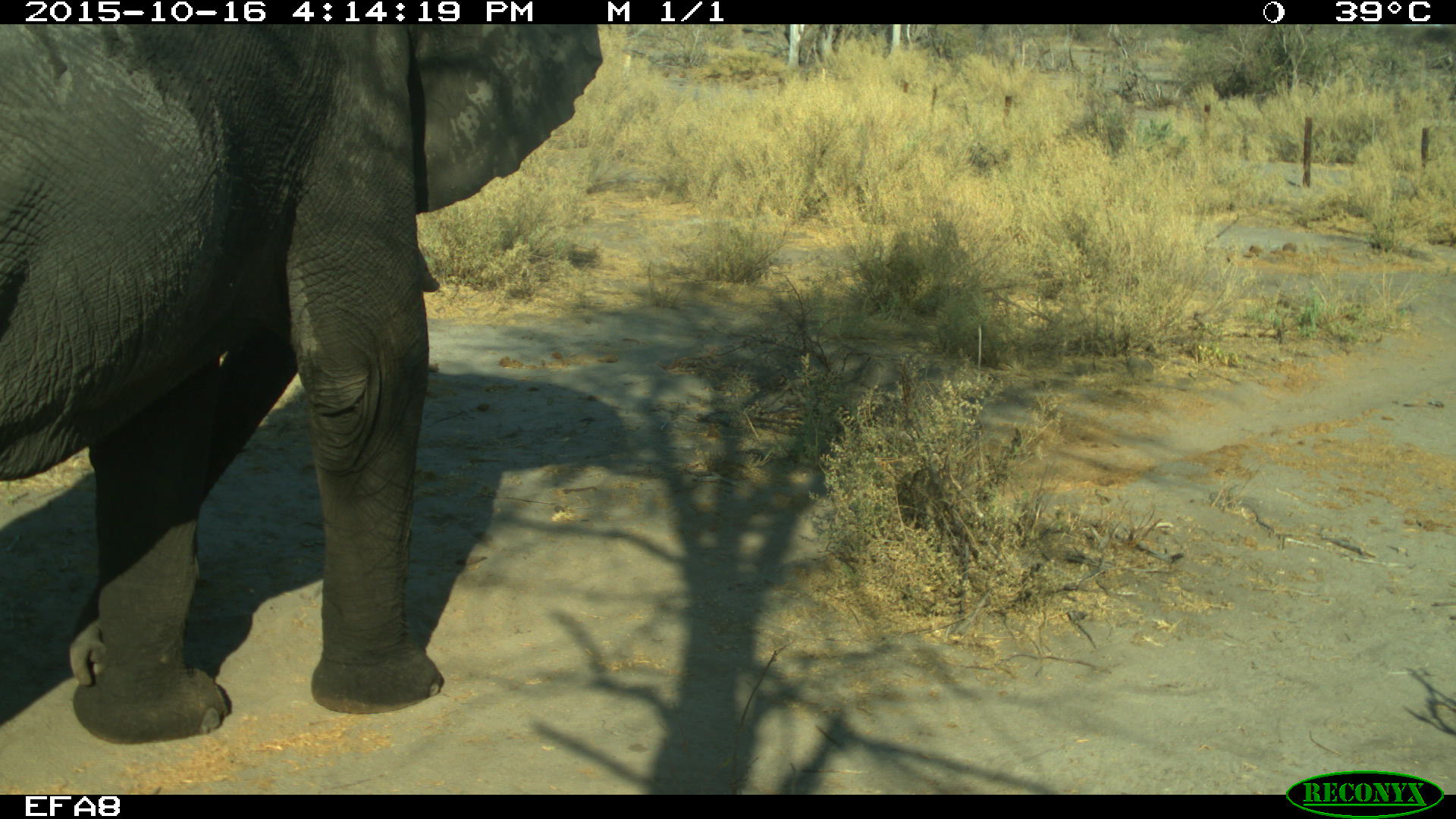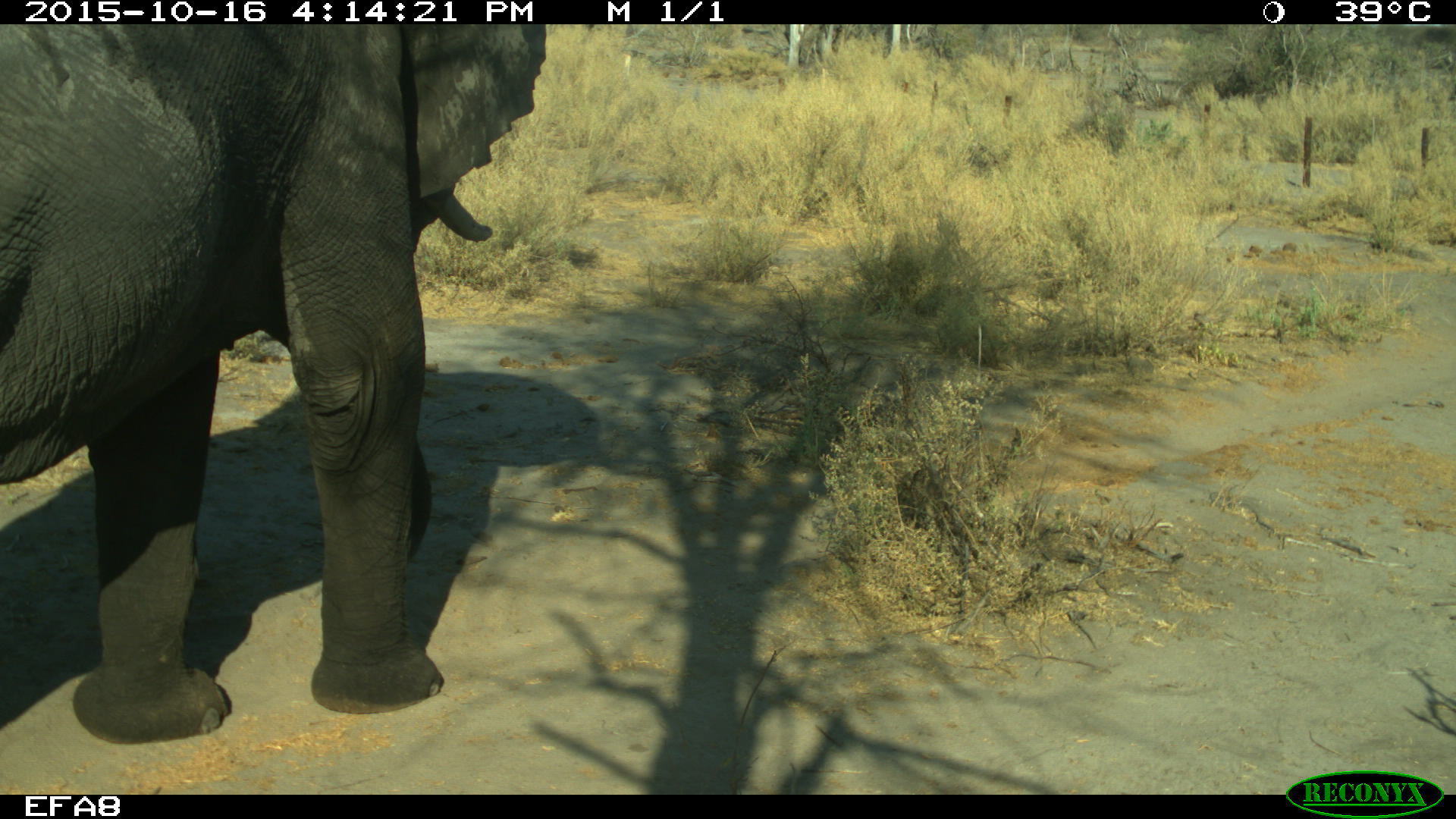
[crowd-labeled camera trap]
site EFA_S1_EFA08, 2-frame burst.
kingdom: Animalia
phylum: Chordata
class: Mammalia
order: Proboscidea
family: Elephantidae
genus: Loxodonta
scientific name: Loxodonta africana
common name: african bush elephant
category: elephant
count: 1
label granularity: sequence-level